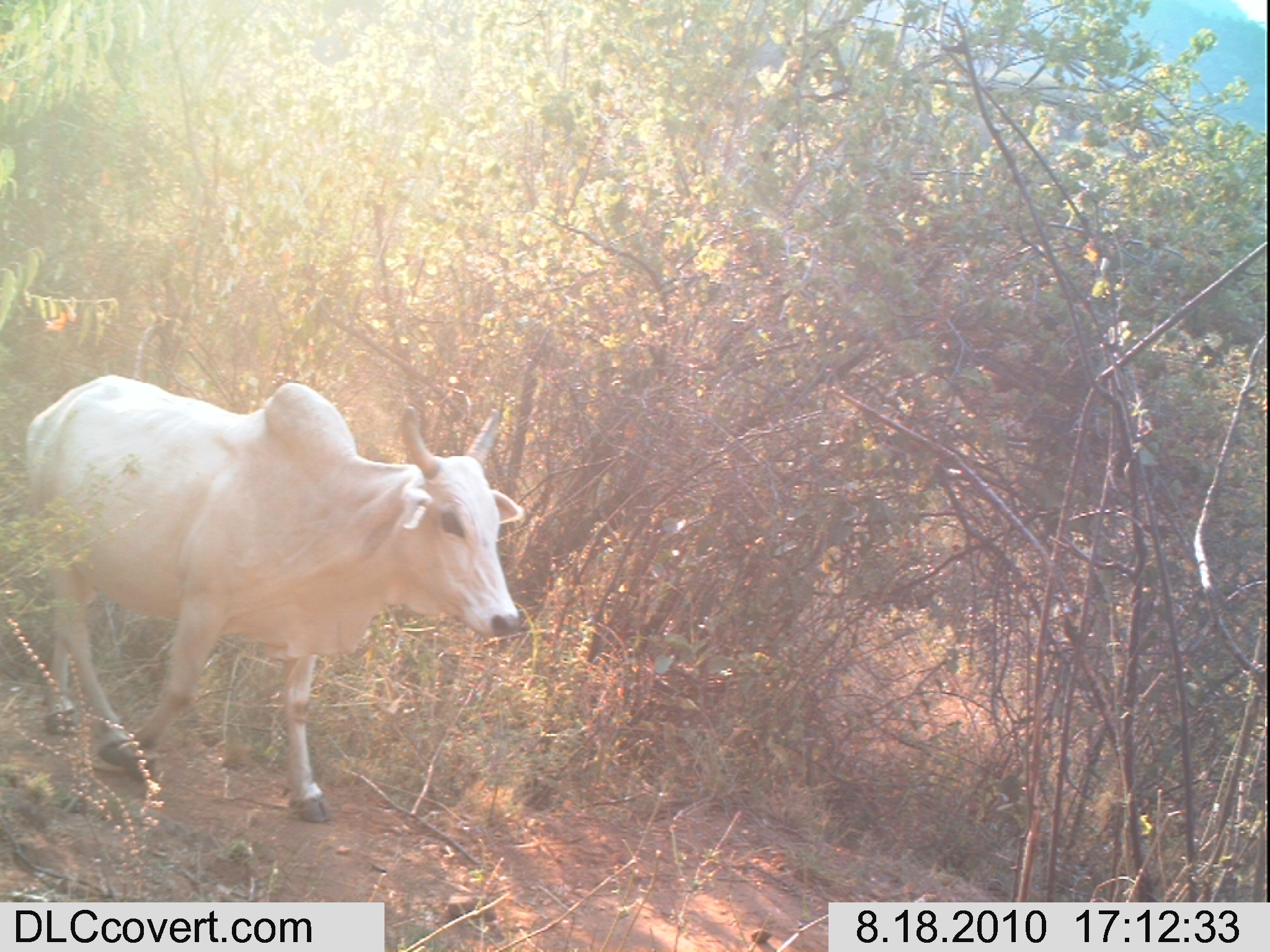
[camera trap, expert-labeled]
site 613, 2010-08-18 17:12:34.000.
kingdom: Animalia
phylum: Chordata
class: Mammalia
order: Artiodactyla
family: Bovidae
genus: Bos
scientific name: Bos taurus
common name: domestic cattle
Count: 1.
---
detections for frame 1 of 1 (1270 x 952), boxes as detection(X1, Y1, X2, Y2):
bos taurus: detection(20, 373, 523, 823)